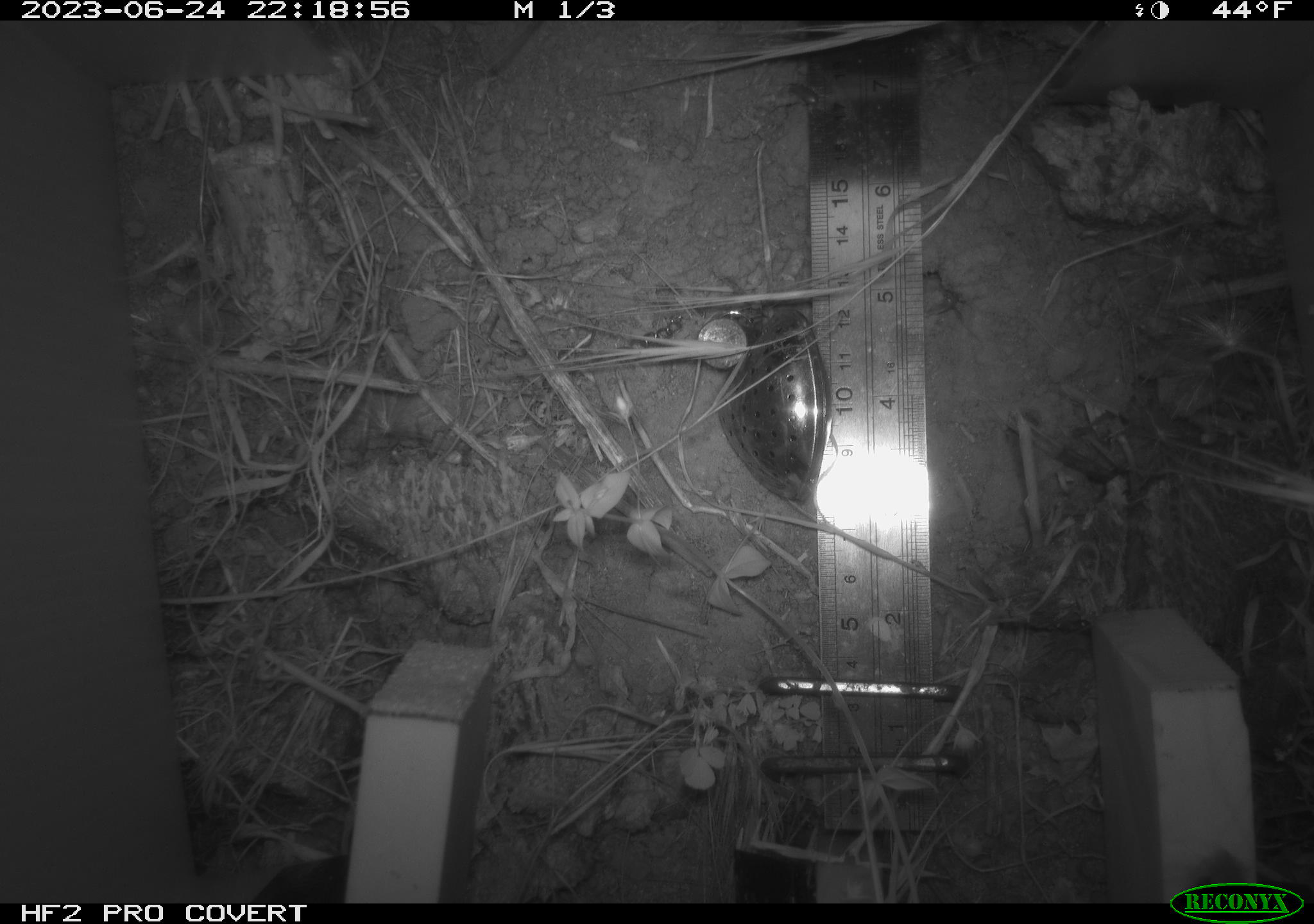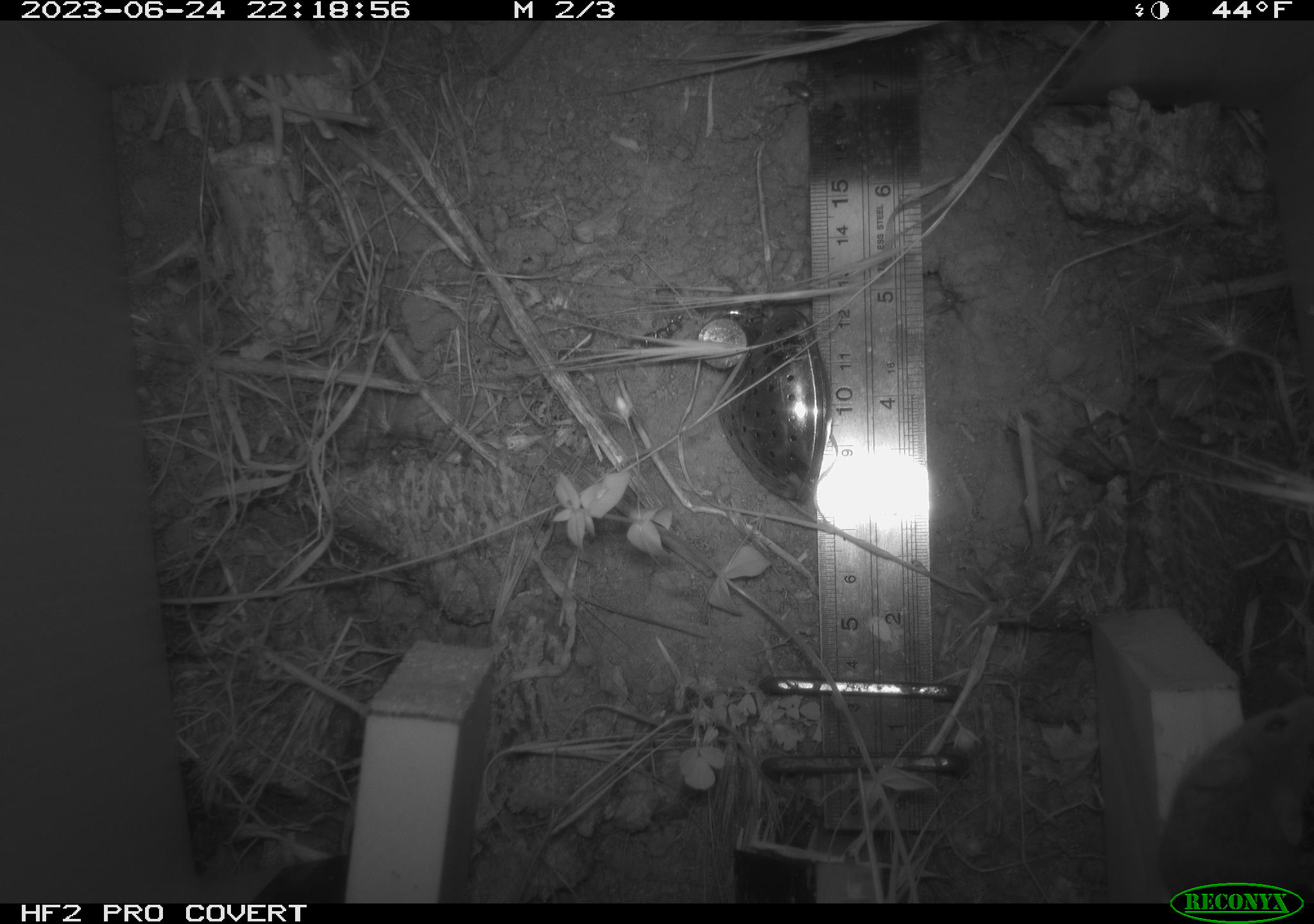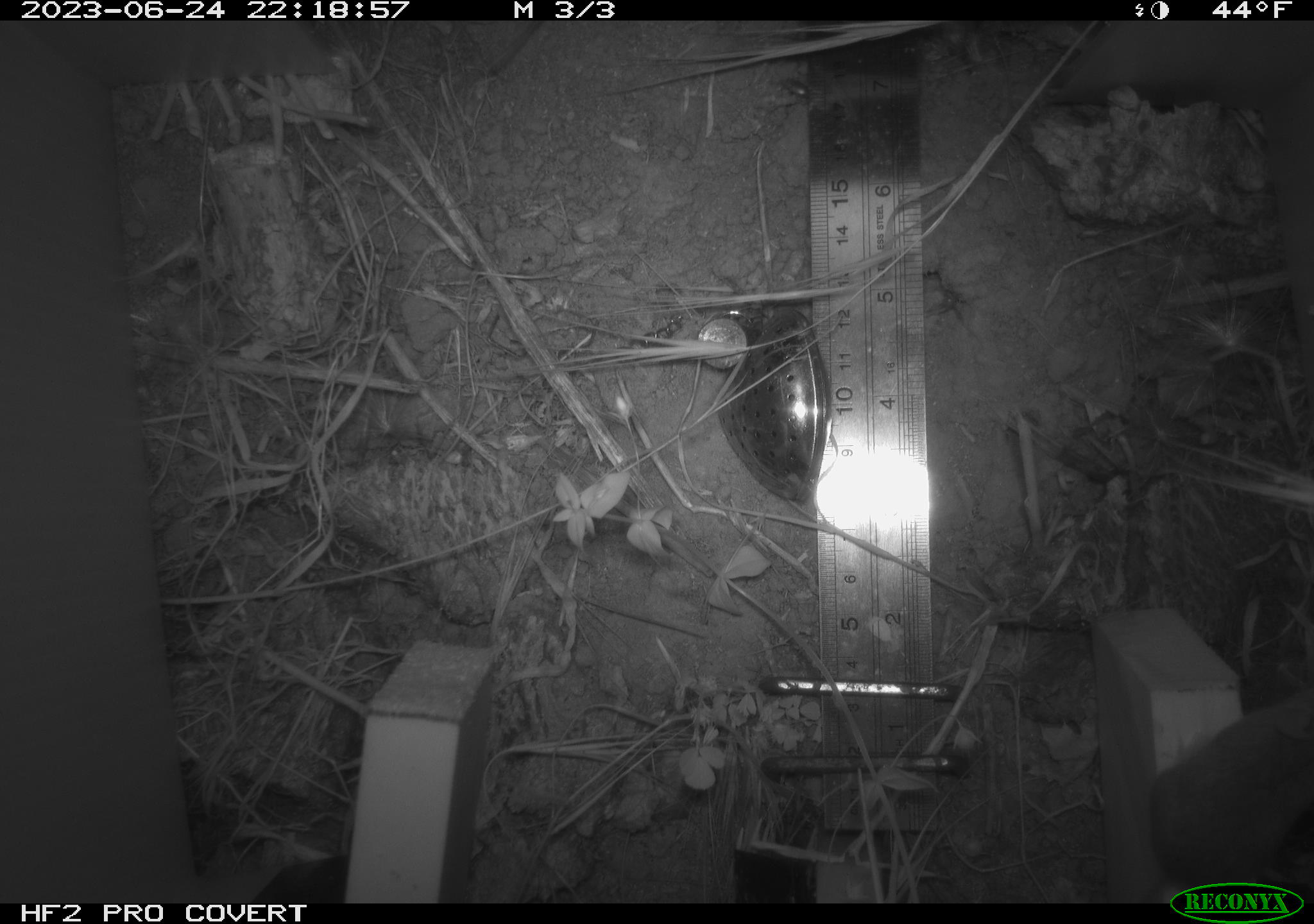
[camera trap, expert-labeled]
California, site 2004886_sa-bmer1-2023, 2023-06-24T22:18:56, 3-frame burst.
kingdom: Animalia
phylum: Chordata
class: Mammalia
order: Rodentia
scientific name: Rodentia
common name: mouse species